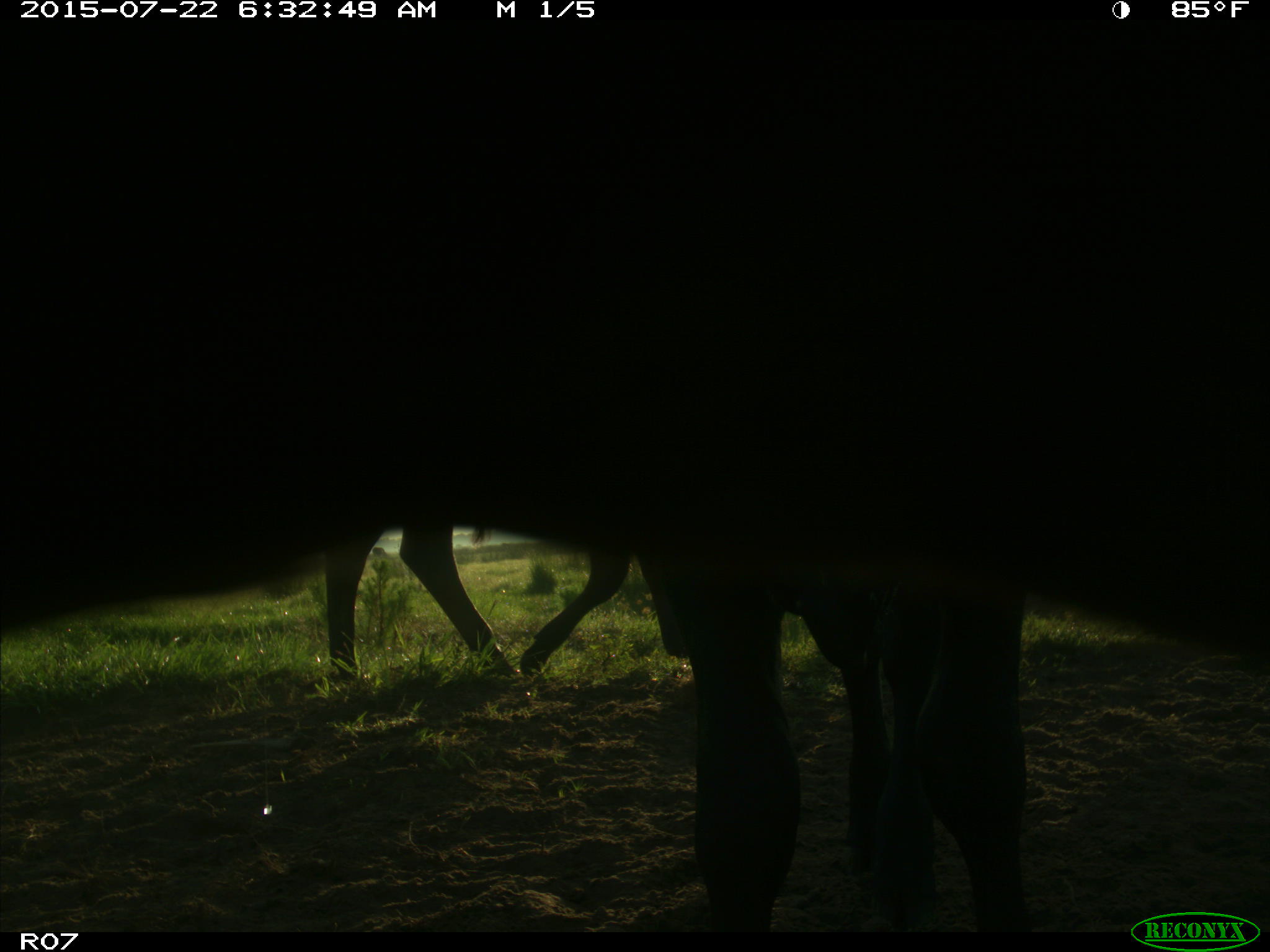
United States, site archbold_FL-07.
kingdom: Animalia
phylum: Chordata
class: Mammalia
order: Artiodactyla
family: Cervidae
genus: Odocoileus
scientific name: Odocoileus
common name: deer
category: unidentified deer